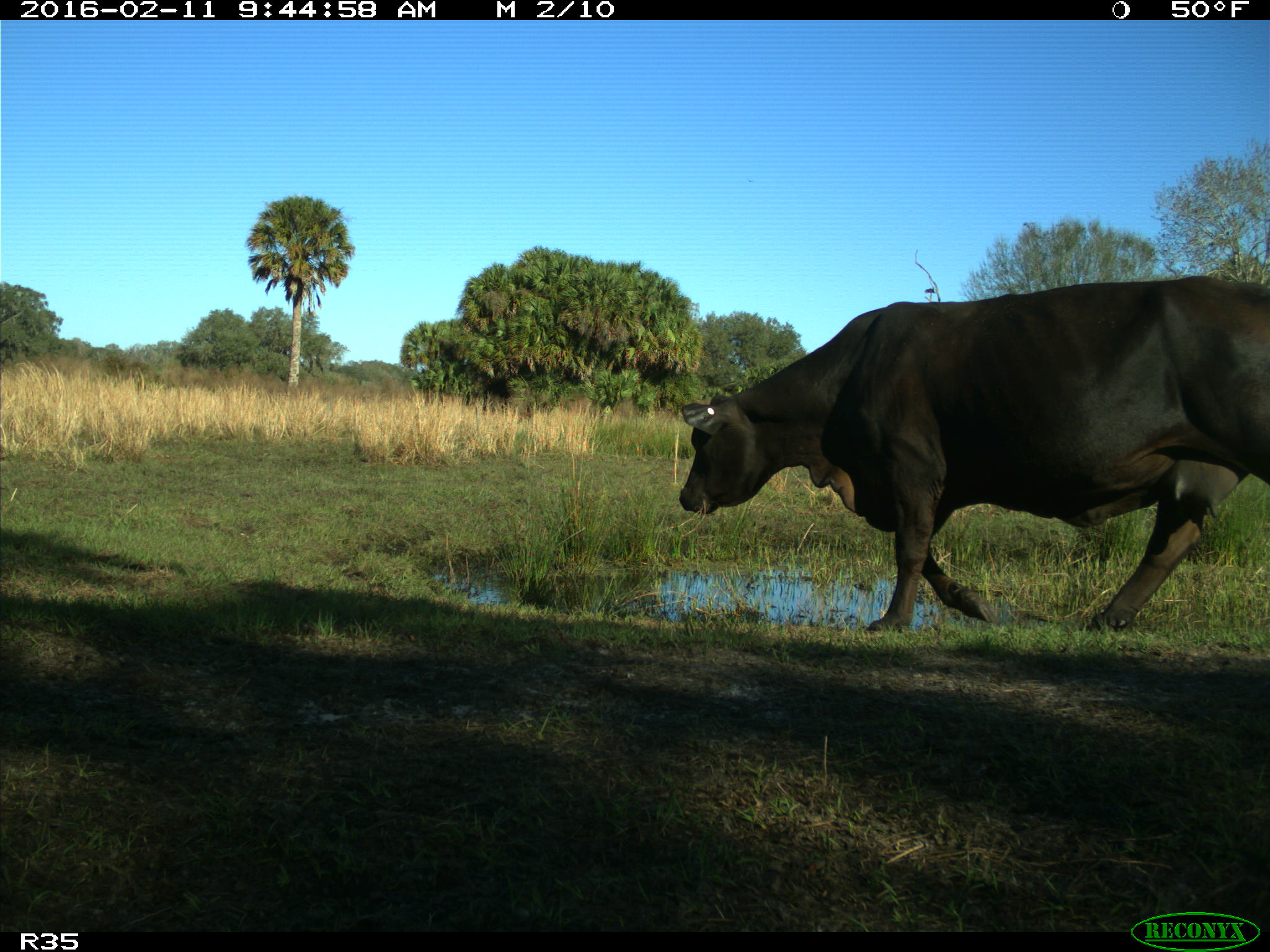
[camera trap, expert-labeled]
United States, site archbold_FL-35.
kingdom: Animalia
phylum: Chordata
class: Mammalia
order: Artiodactyla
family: Bovidae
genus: Bos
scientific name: Bos taurus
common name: domestic cow